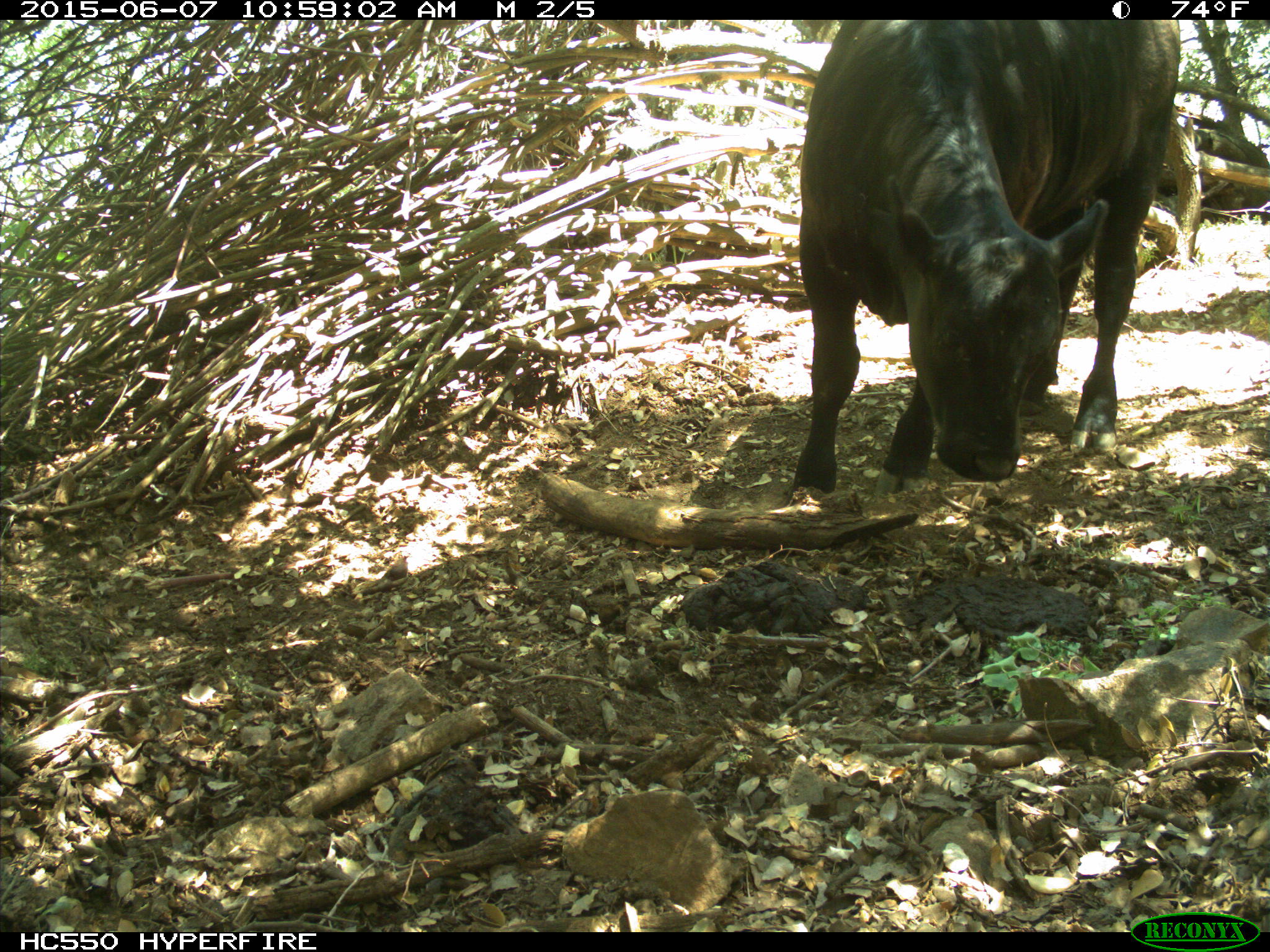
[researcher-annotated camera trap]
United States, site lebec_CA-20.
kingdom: Animalia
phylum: Chordata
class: Mammalia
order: Artiodactyla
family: Bovidae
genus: Bos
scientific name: Bos taurus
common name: domestic cow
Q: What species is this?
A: Bos taurus (domestic cow).